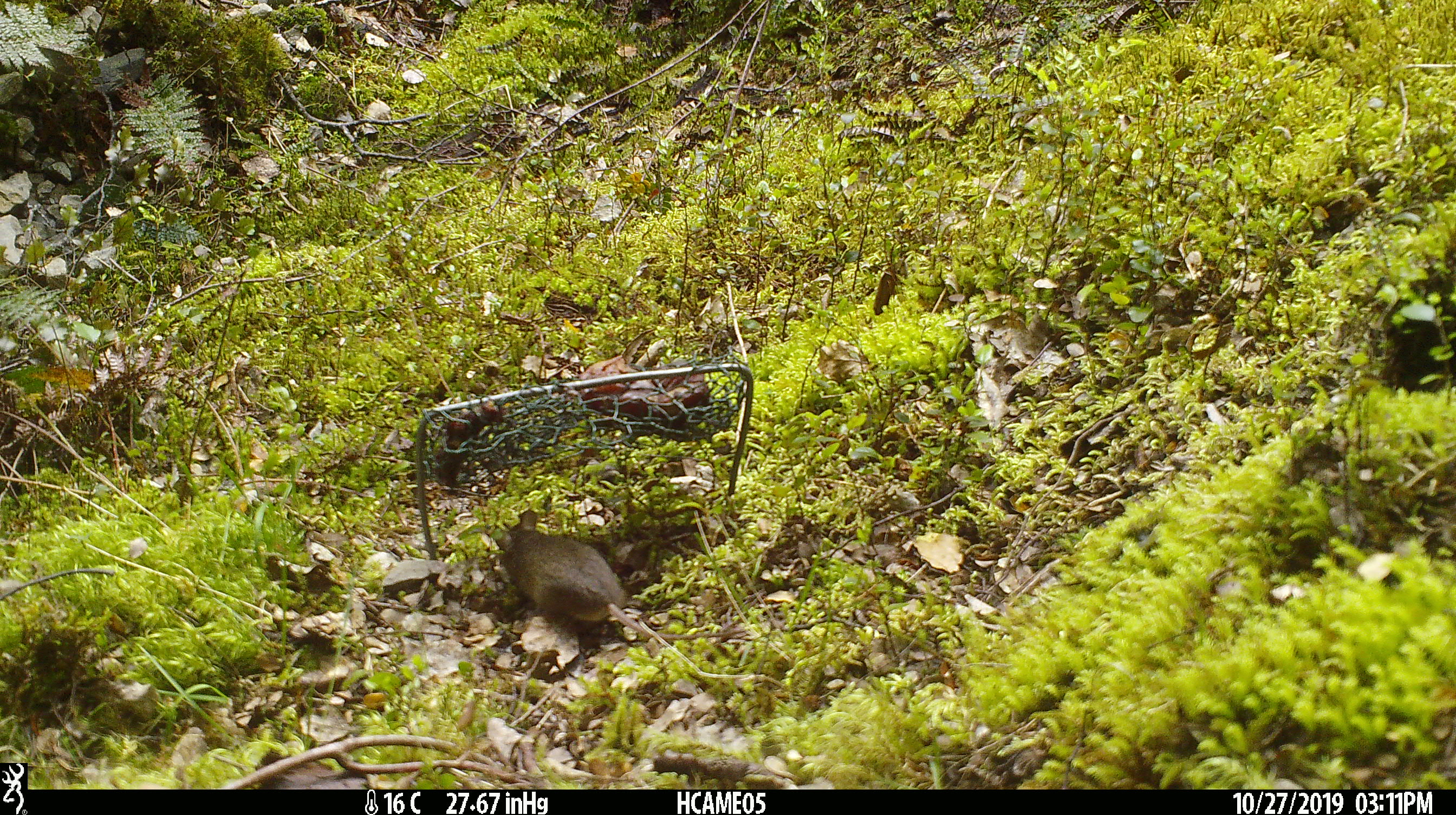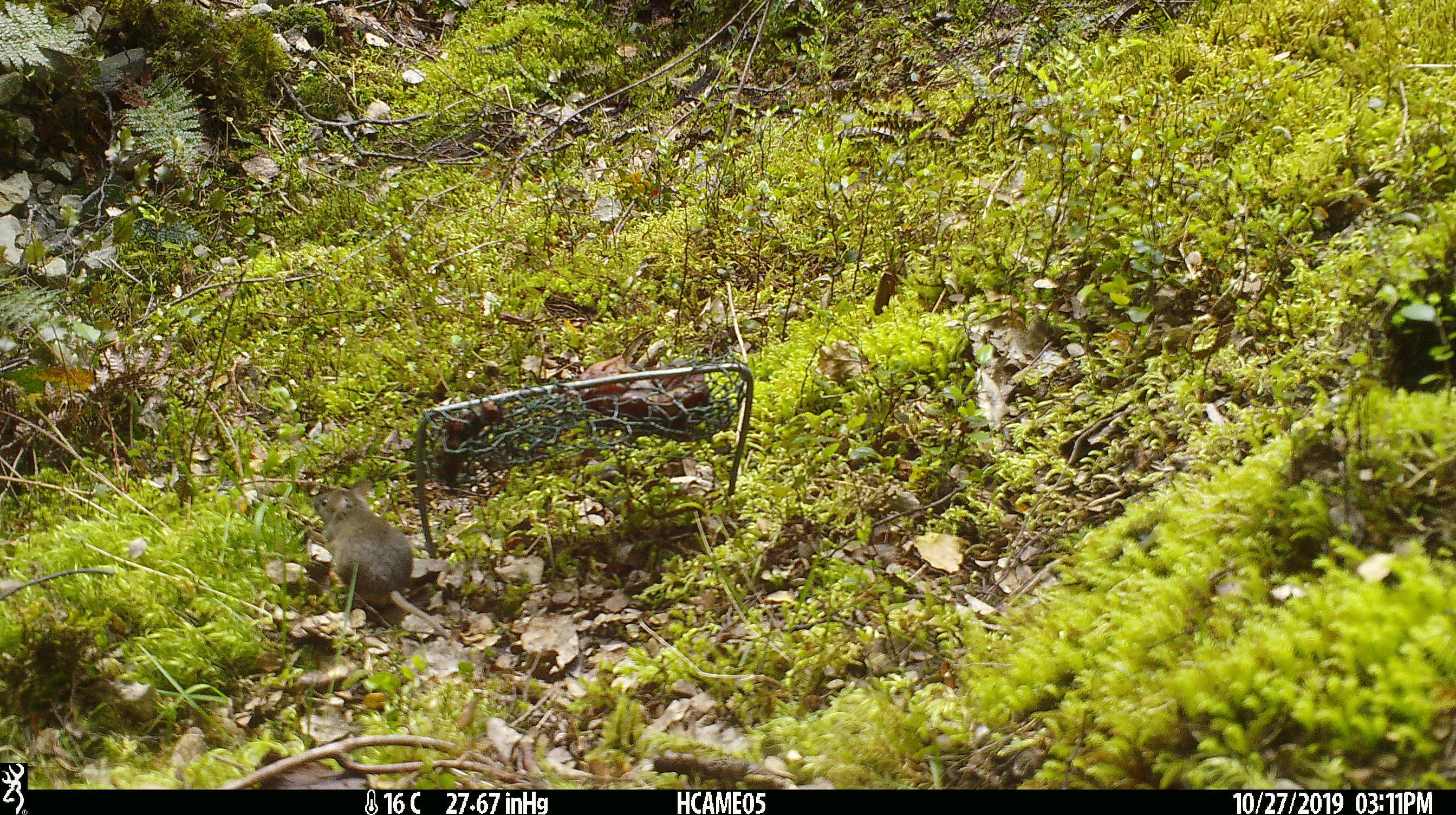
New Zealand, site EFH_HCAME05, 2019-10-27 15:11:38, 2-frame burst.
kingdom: Animalia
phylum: Chordata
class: Mammalia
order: Rodentia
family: Muridae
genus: Mus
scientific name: Mus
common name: mouse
Mouse (Mus).